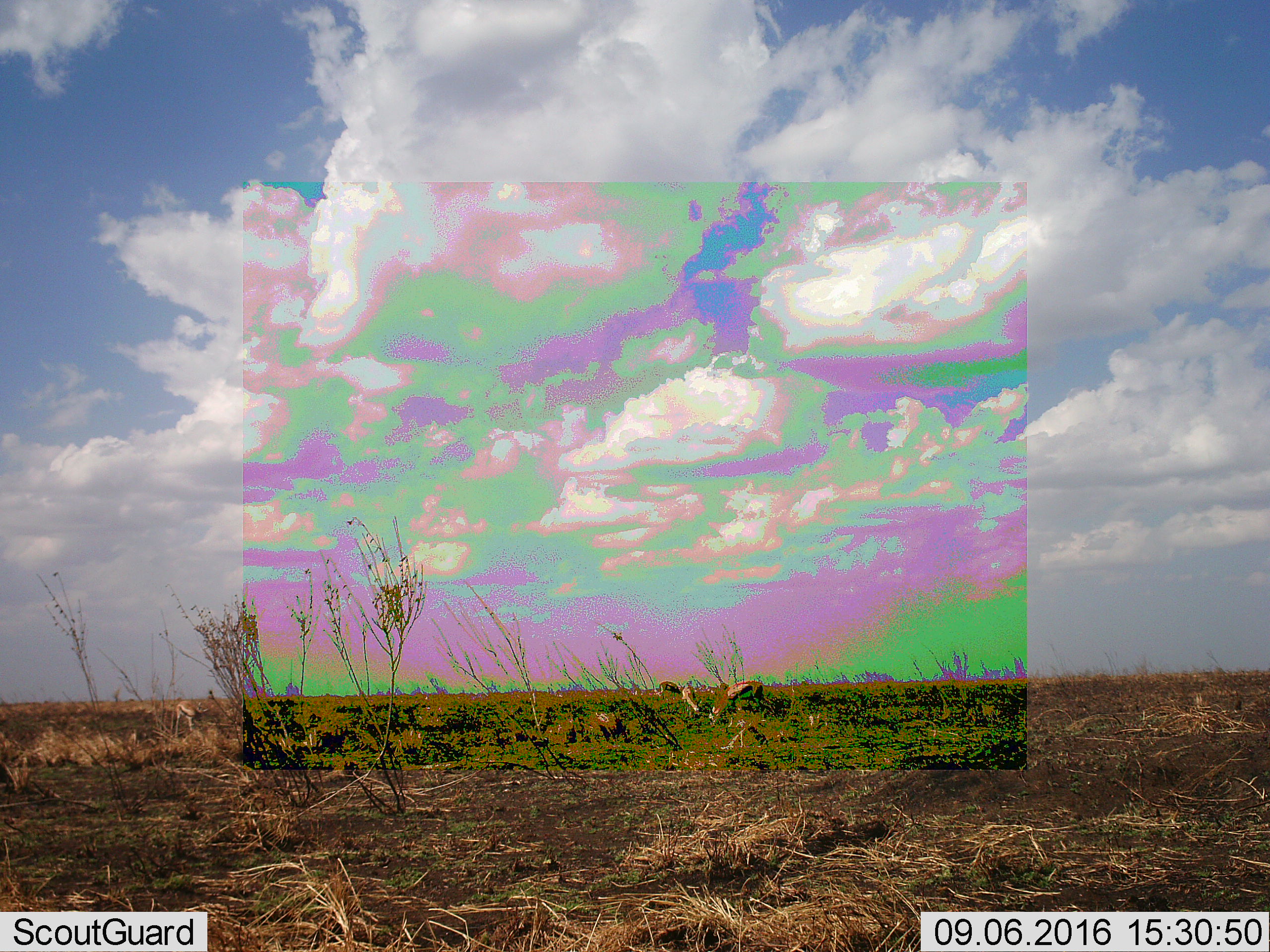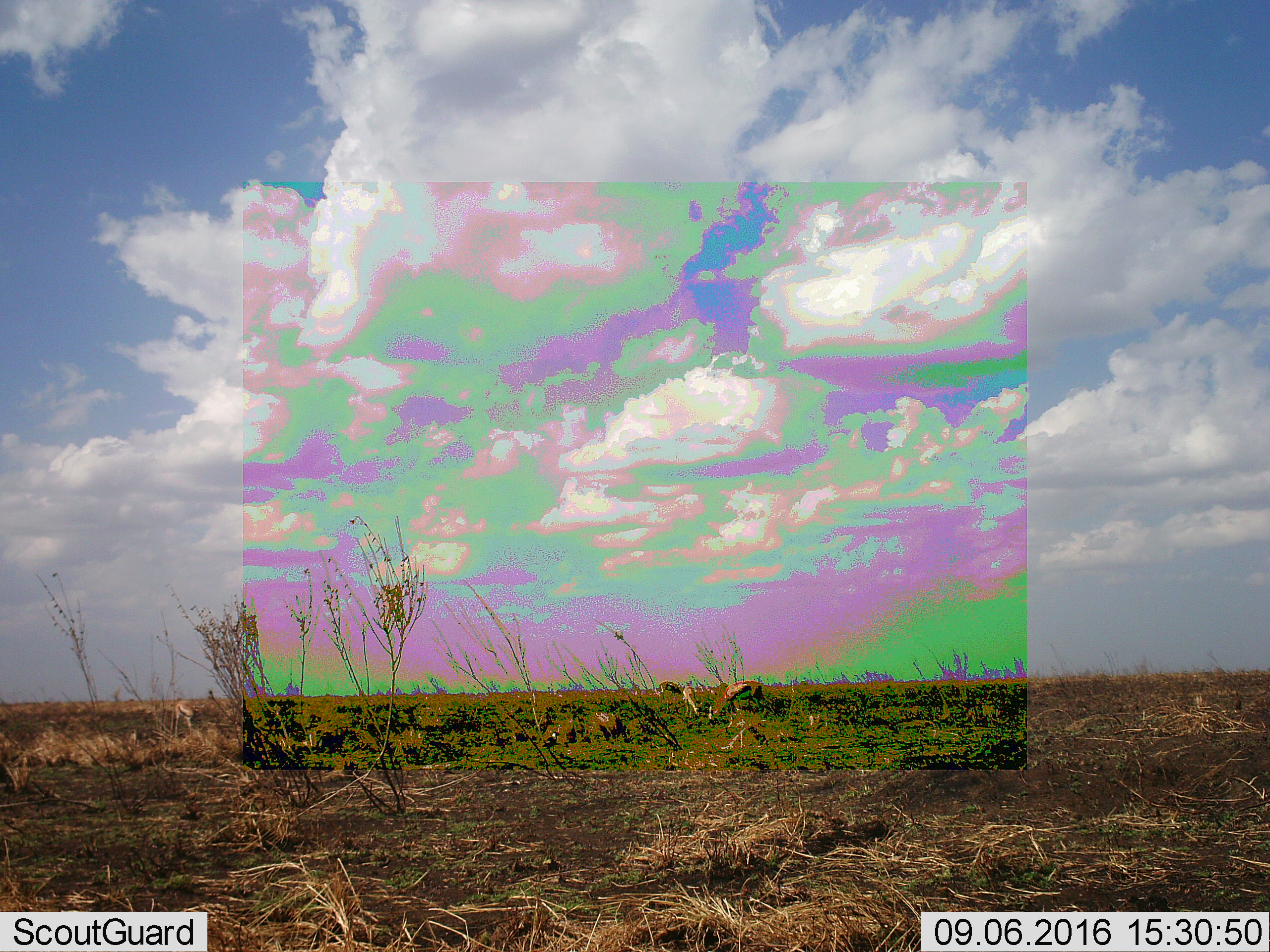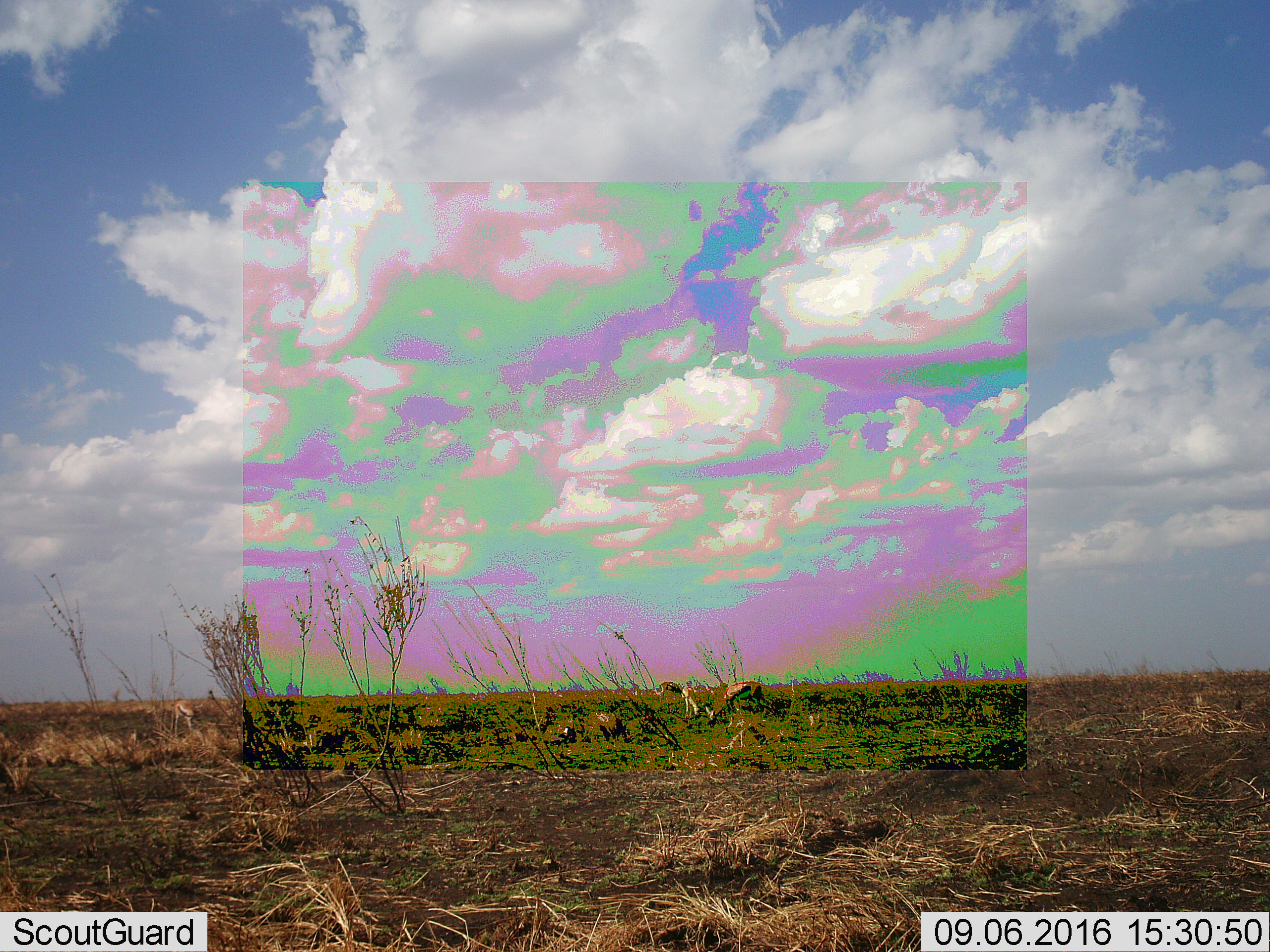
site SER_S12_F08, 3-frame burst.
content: unidentified animal